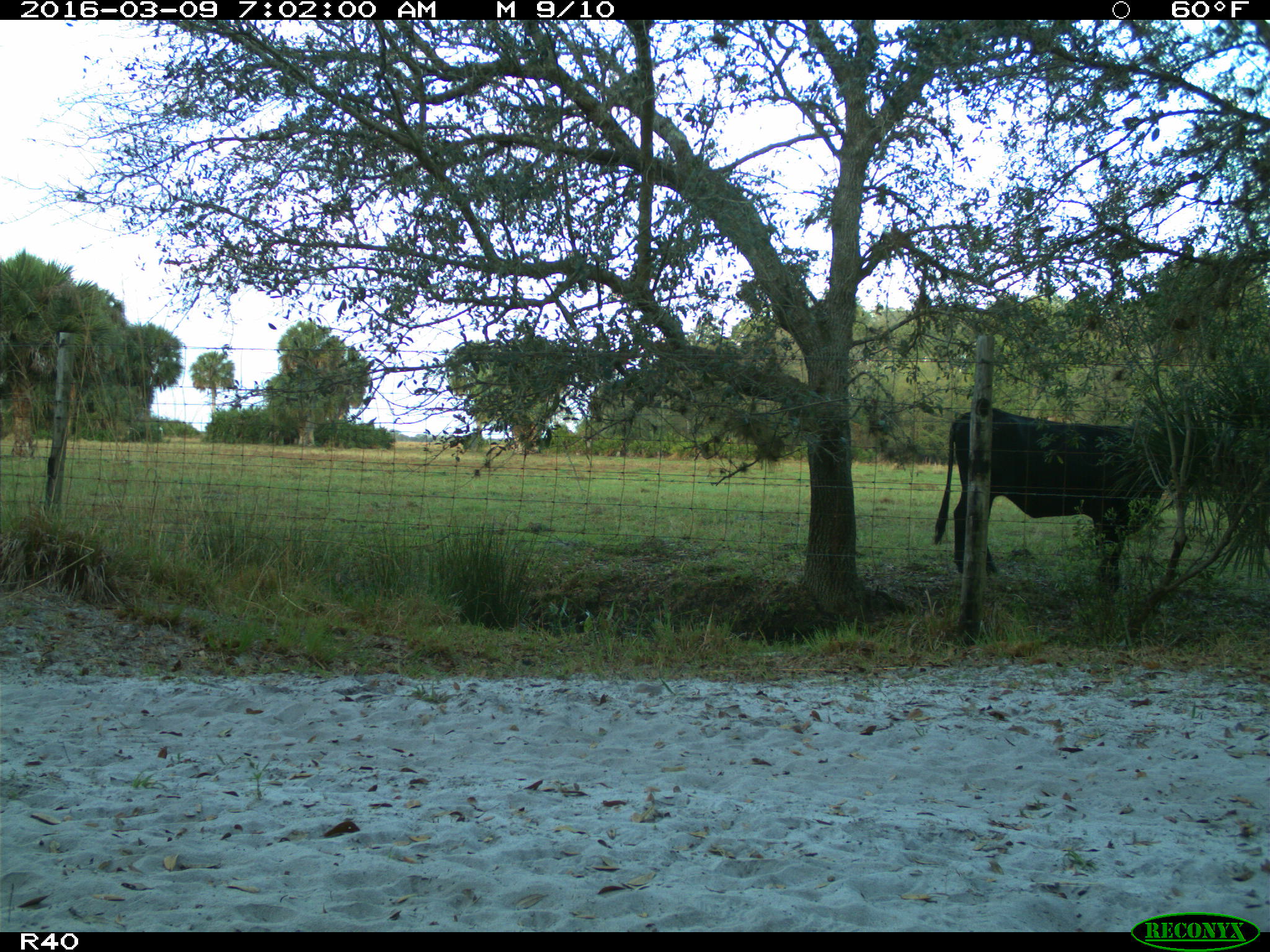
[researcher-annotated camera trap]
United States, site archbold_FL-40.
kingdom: Animalia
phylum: Chordata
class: Mammalia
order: Artiodactyla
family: Bovidae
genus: Bos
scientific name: Bos taurus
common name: domestic cow